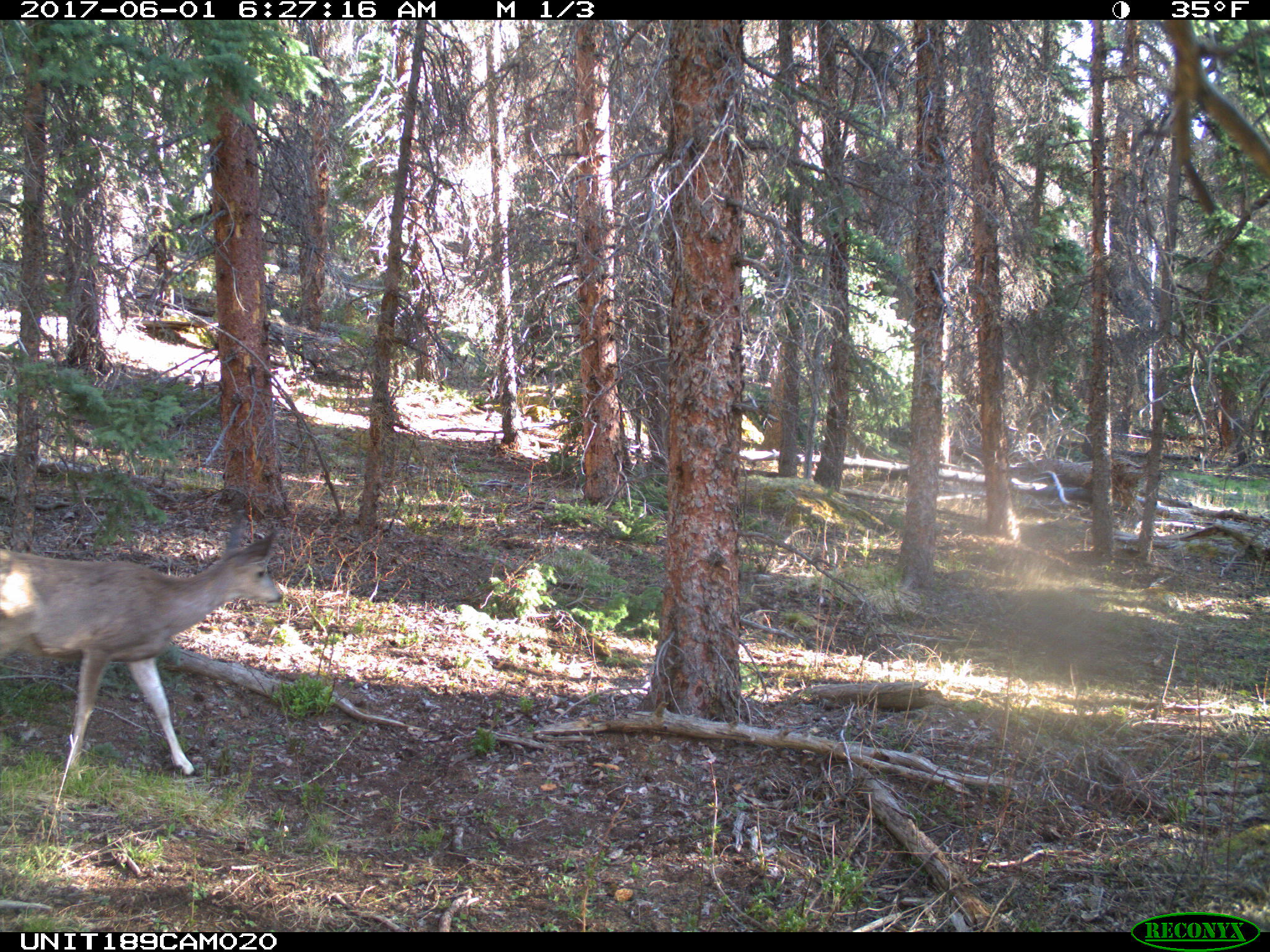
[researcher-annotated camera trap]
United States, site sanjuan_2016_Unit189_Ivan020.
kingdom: Animalia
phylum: Chordata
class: Mammalia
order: Artiodactyla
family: Cervidae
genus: Odocoileus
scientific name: Odocoileus hemionus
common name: mule deer